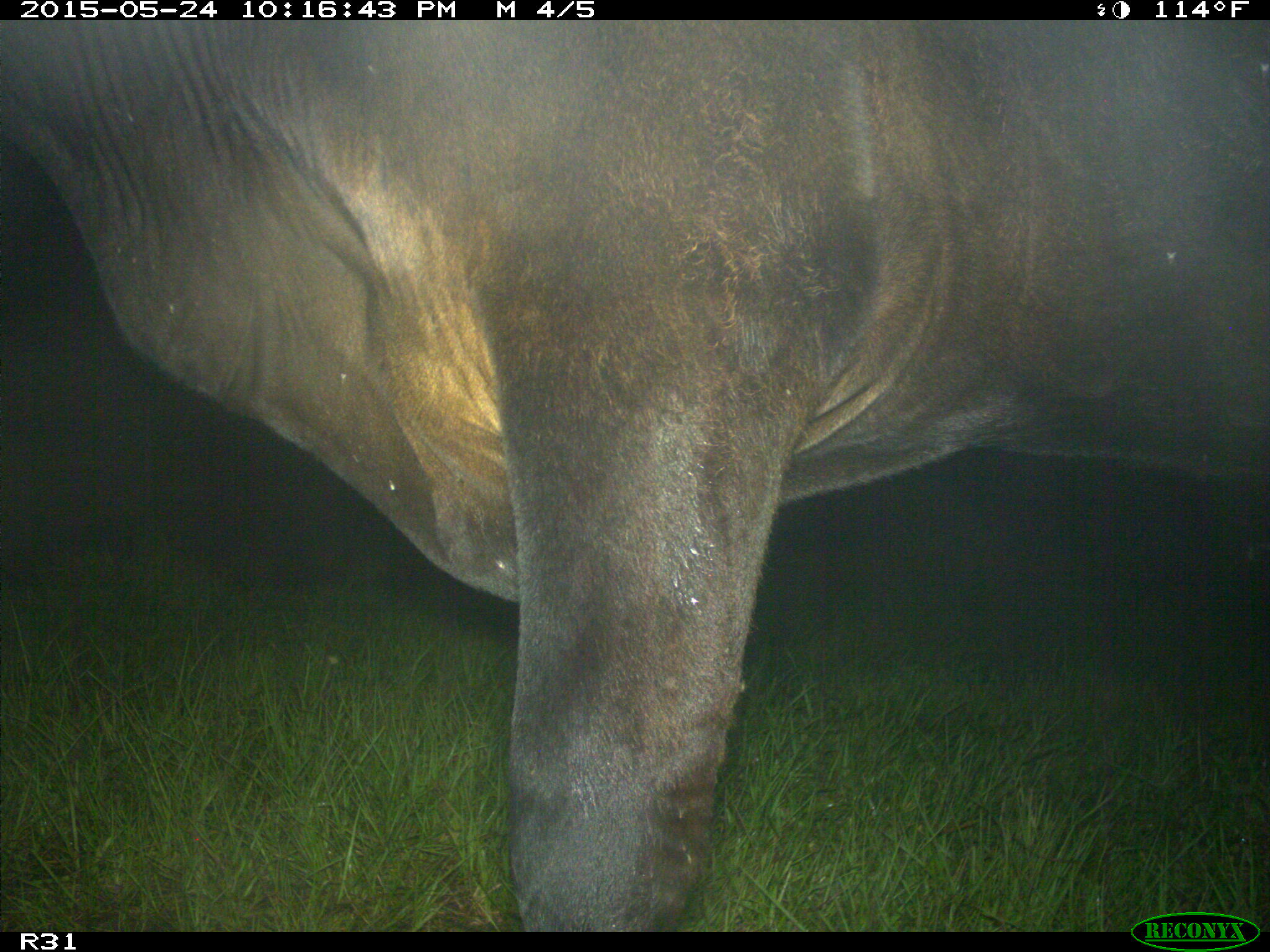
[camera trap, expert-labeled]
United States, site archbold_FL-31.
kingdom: Animalia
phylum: Chordata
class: Mammalia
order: Artiodactyla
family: Bovidae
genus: Bos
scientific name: Bos taurus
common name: domestic cow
Bos taurus (domestic cow).